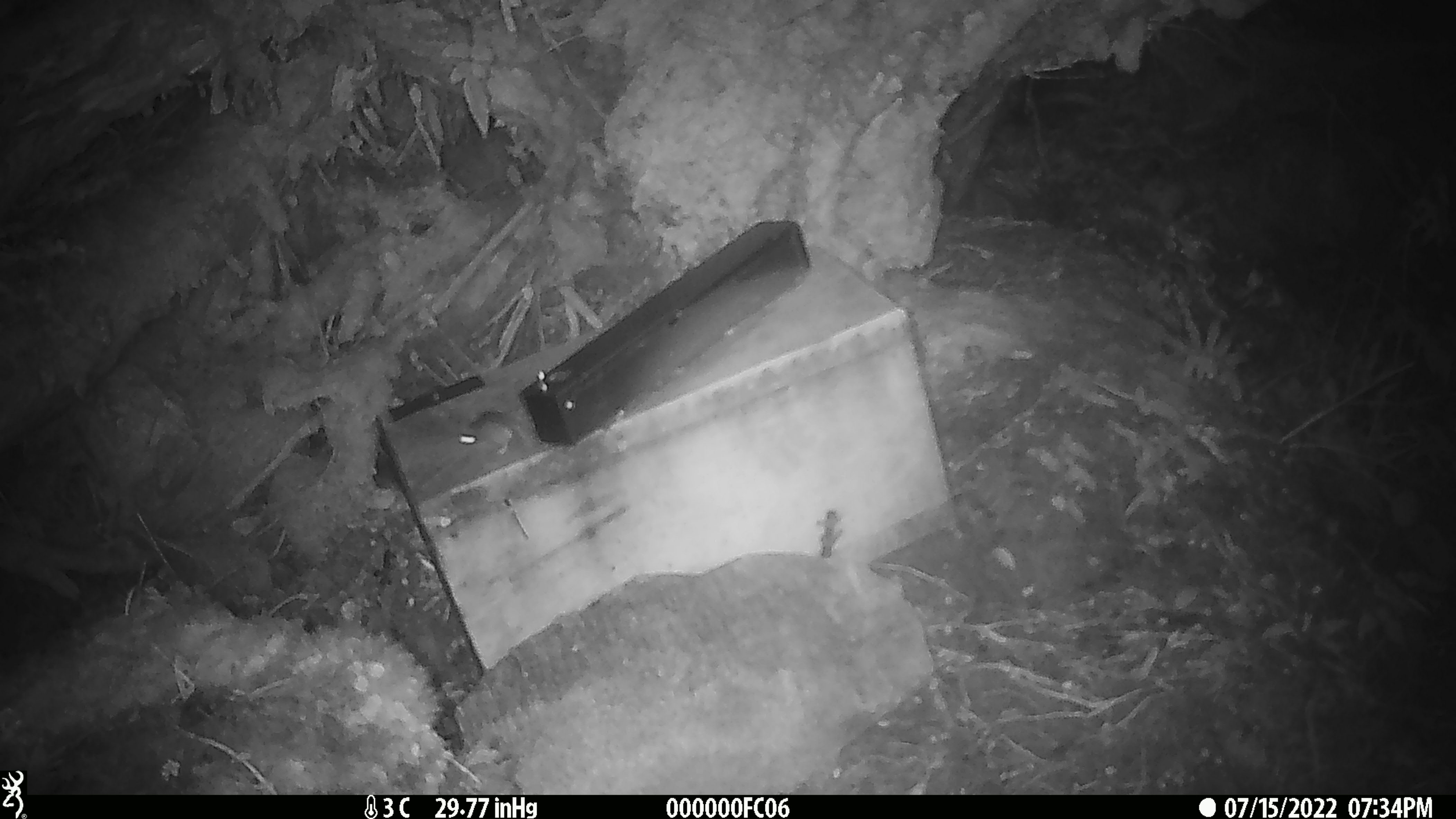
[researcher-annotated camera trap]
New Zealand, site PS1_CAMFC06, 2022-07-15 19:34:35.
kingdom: Animalia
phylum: Chordata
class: Mammalia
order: Rodentia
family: Muridae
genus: Mus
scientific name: Mus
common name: mouse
Mouse (Mus).